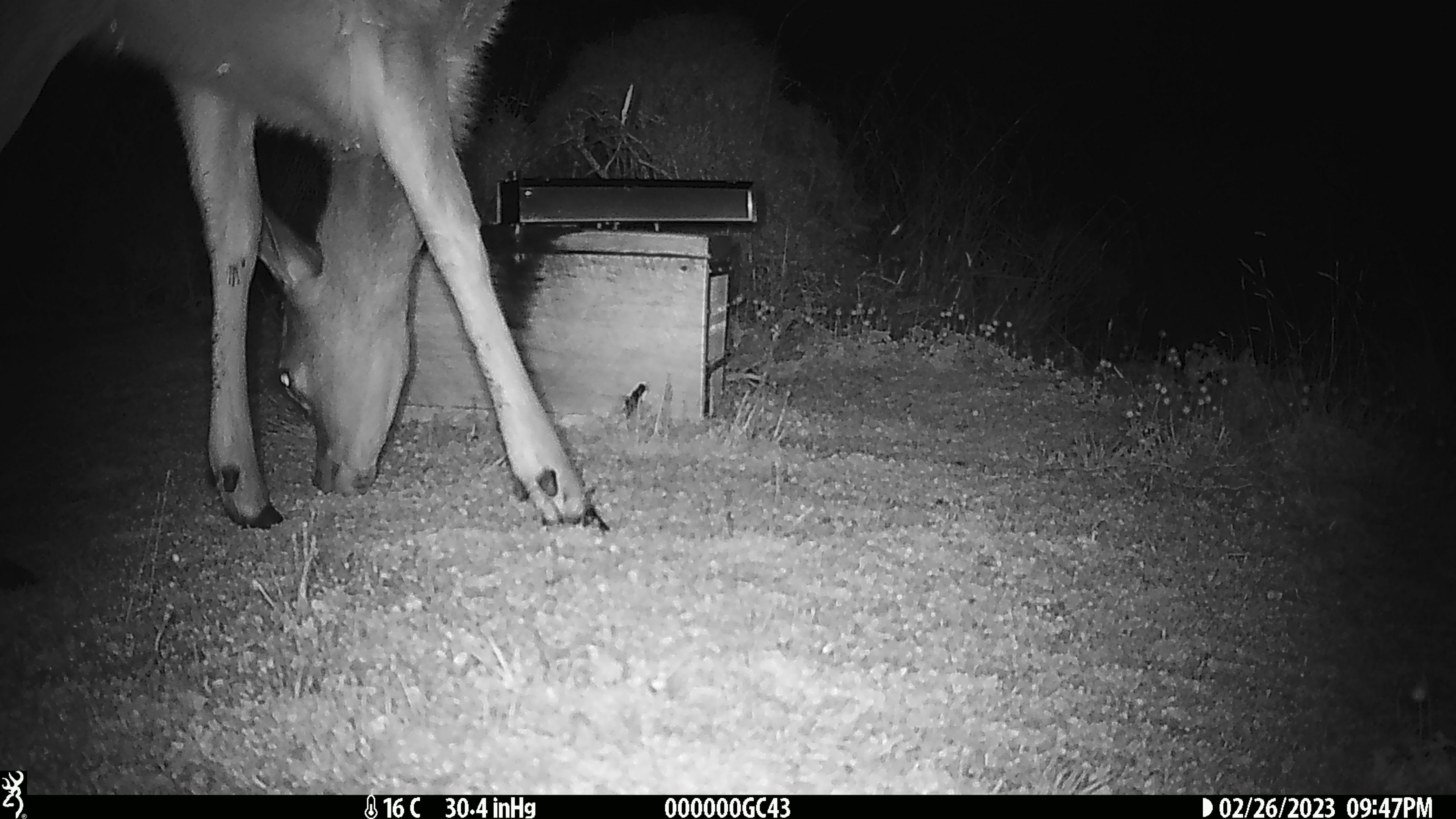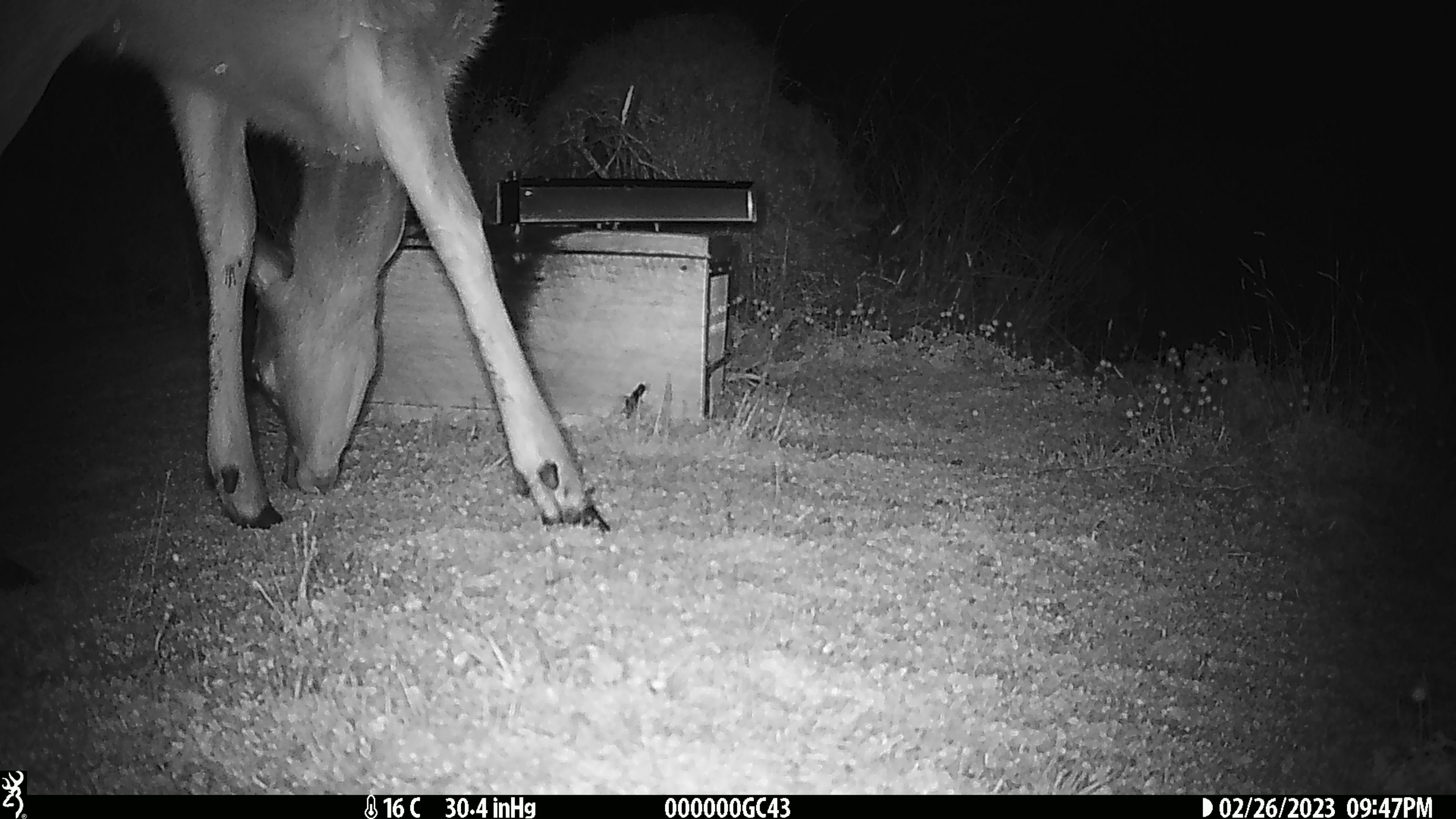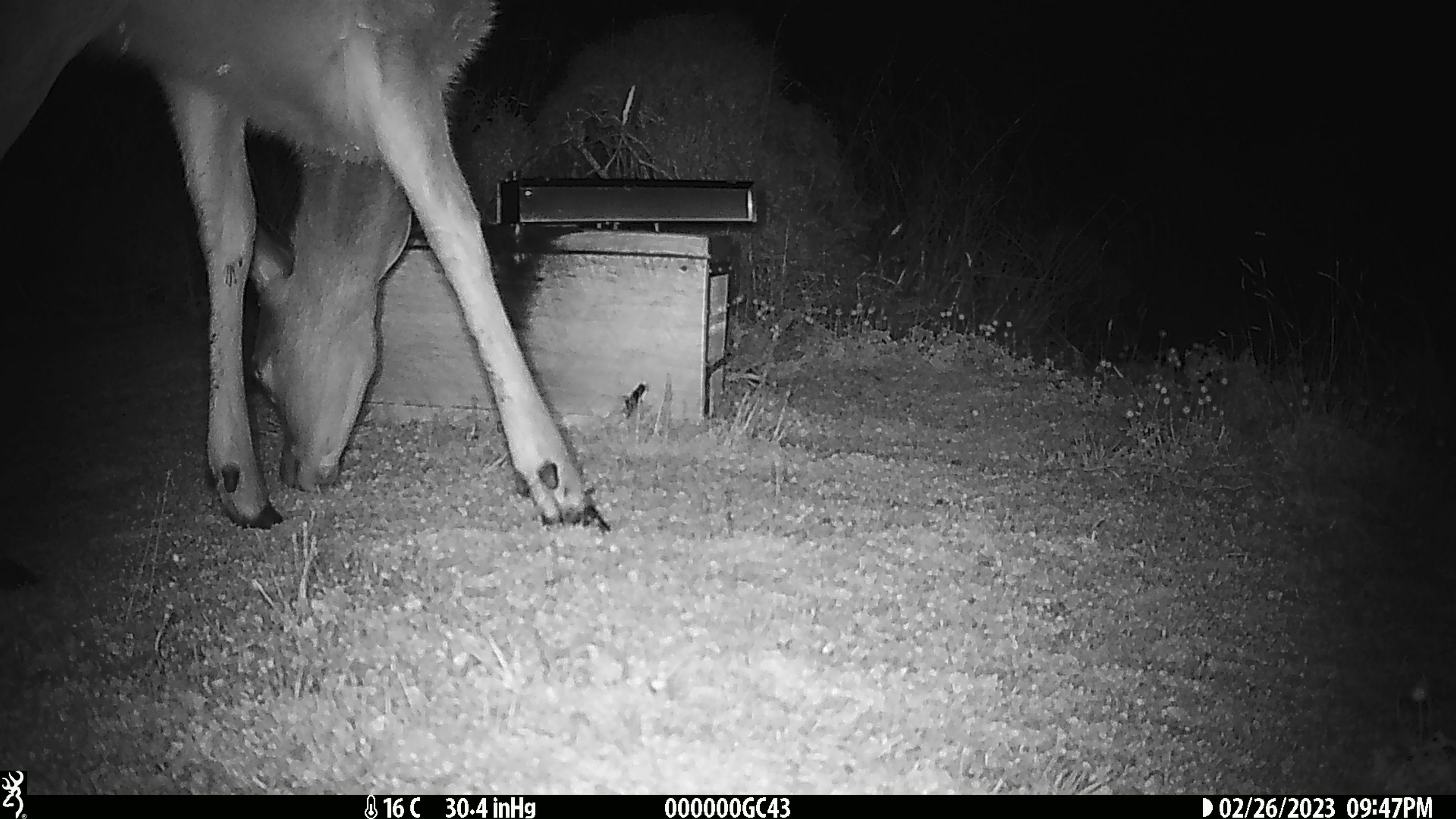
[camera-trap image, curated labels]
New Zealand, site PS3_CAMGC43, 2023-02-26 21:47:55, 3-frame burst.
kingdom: Animalia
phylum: Chordata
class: Mammalia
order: Artiodactyla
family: Cervidae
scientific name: Cervidae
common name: deer